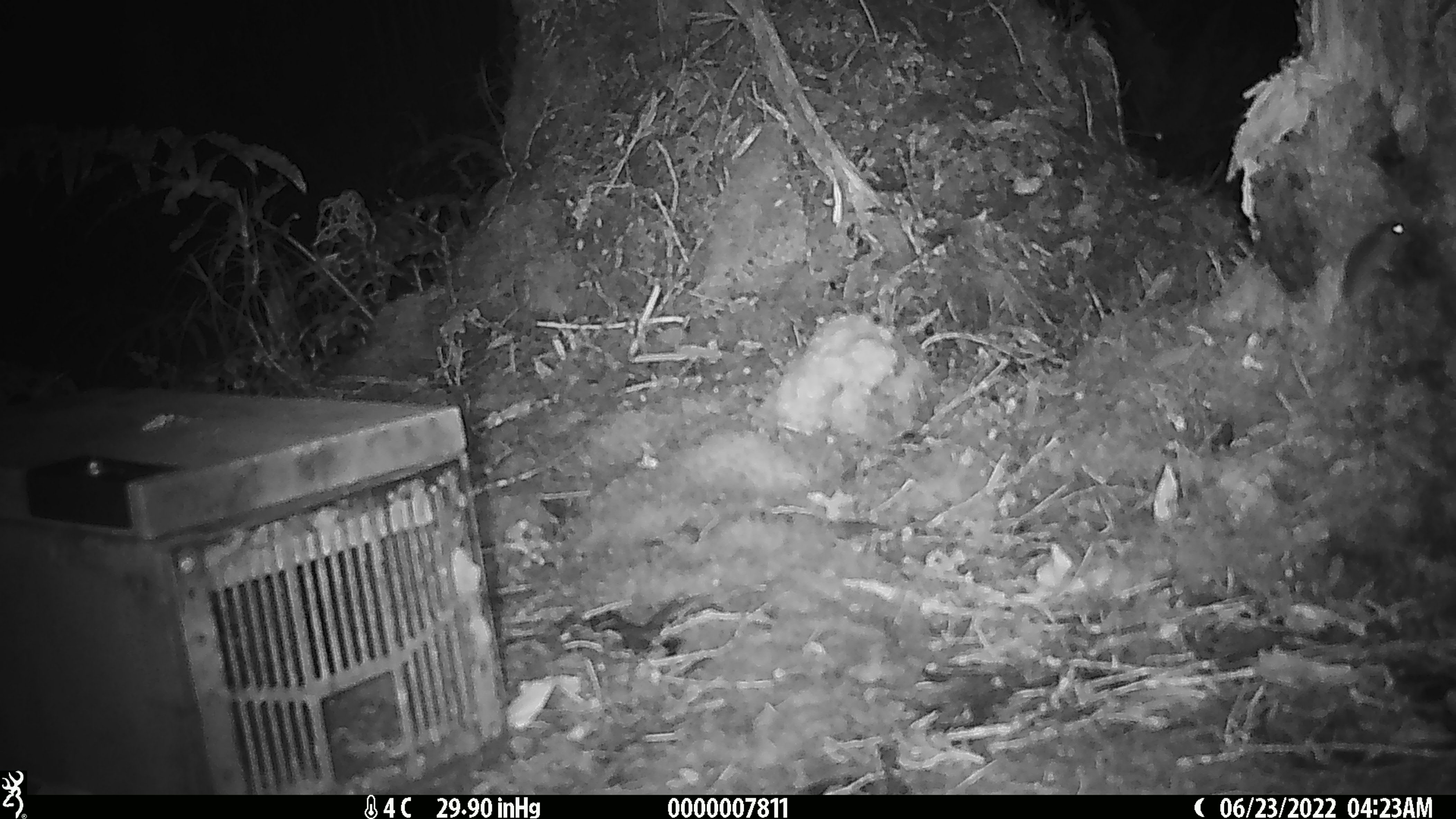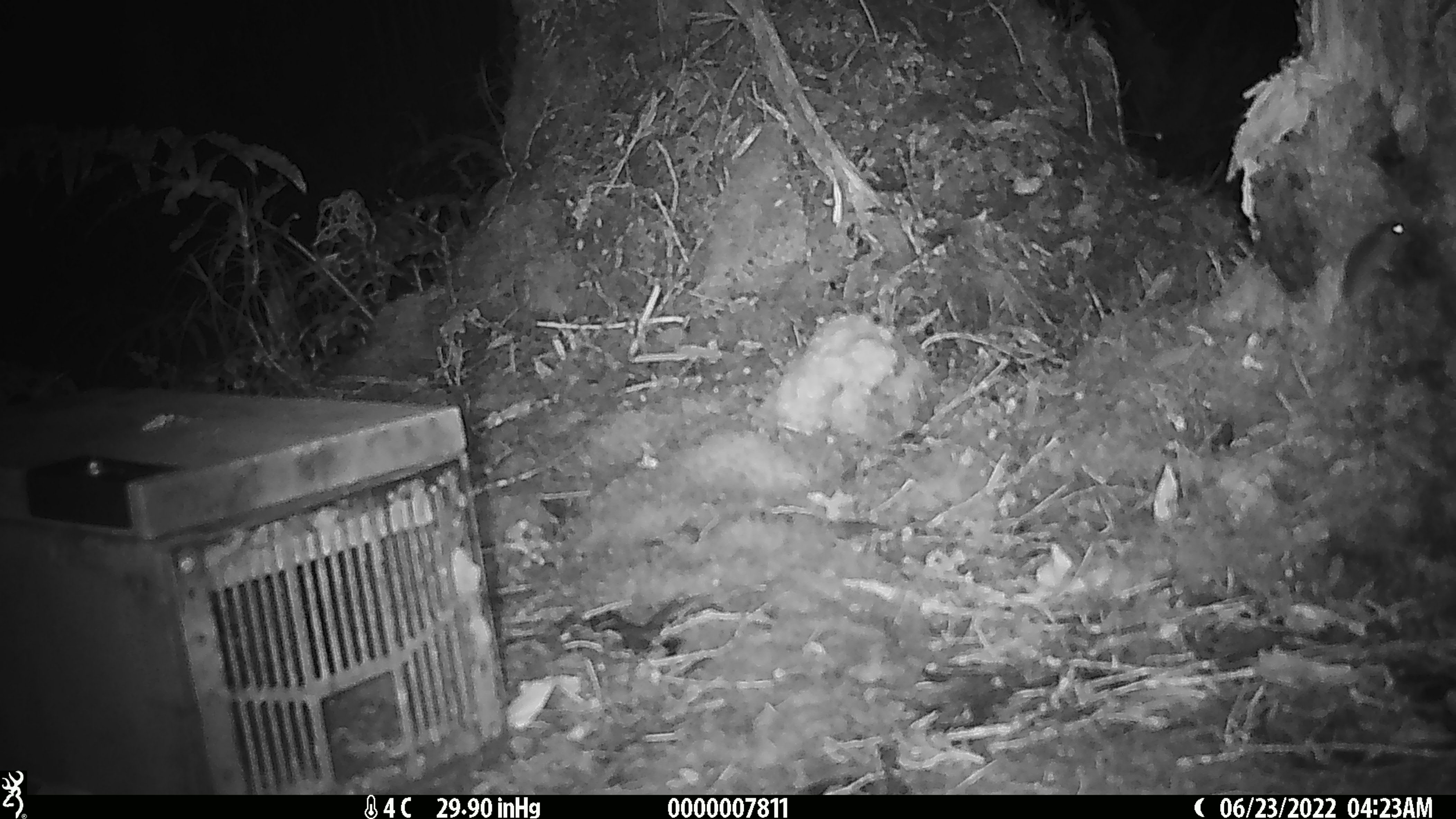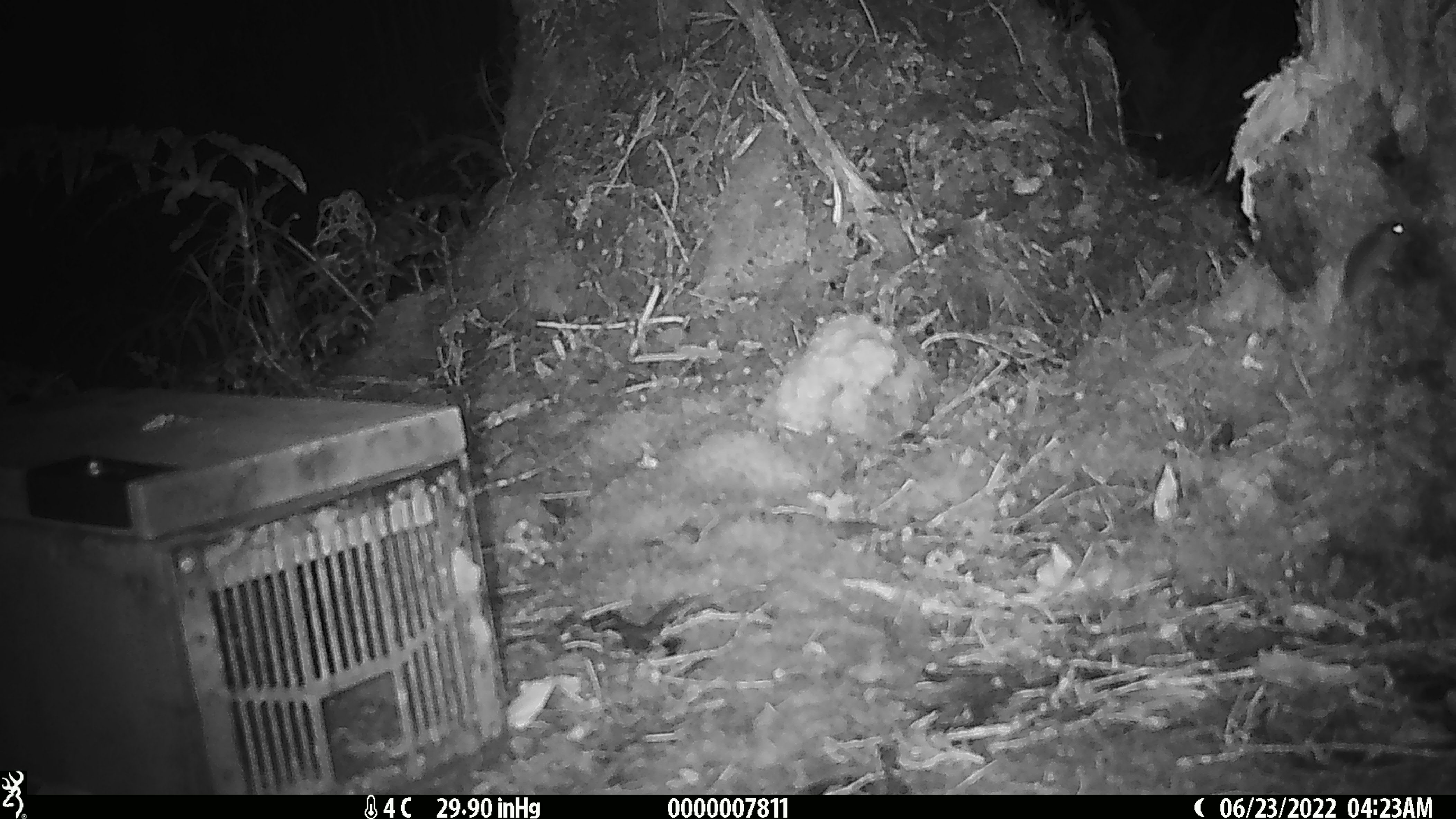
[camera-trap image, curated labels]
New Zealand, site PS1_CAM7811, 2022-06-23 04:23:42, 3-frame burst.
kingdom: Animalia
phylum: Chordata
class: Mammalia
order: Rodentia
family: Muridae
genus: Mus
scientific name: Mus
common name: mouse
Mouse (Mus).